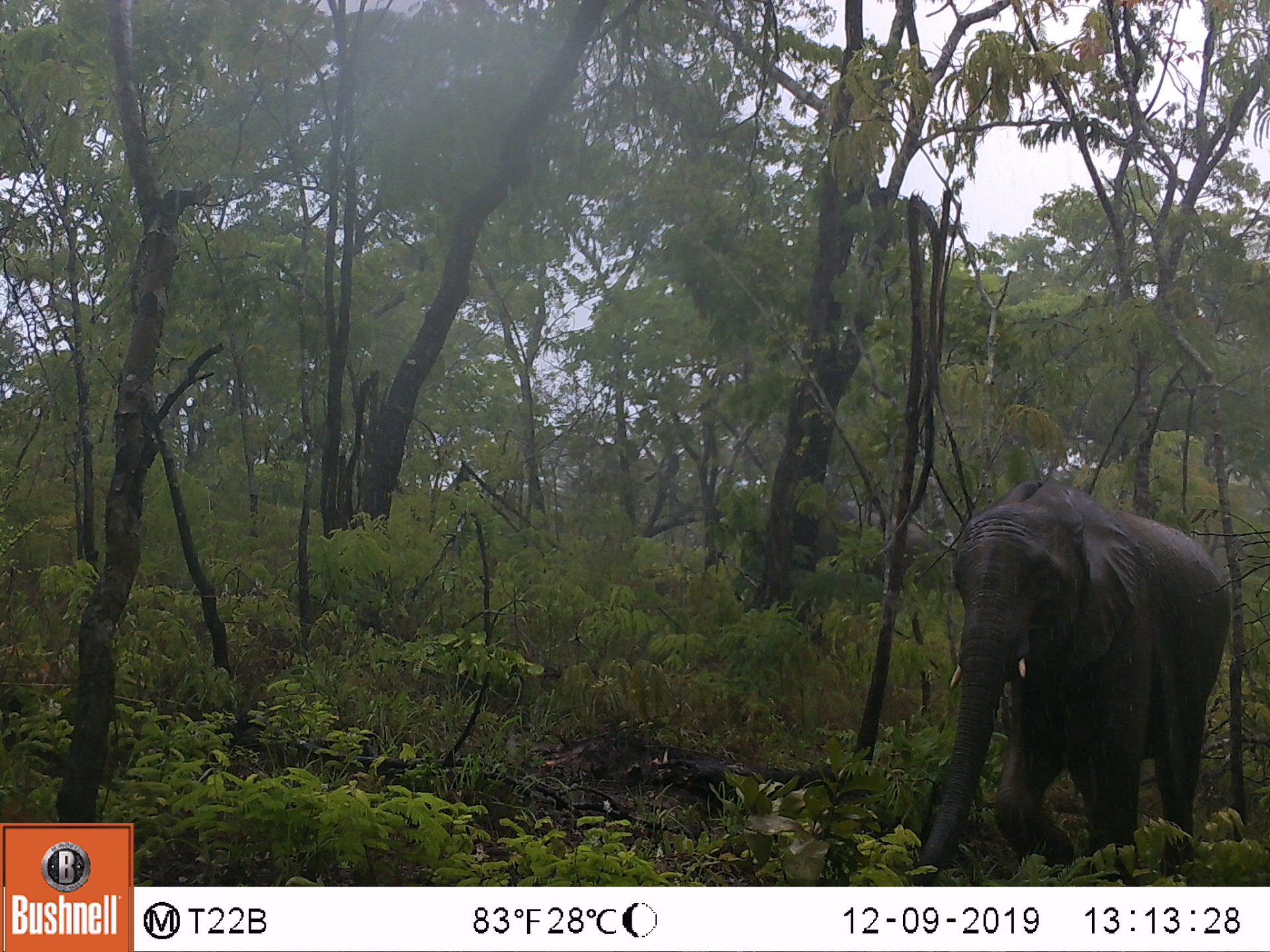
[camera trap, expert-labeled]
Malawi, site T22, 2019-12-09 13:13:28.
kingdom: Animalia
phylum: Chordata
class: Mammalia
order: Proboscidea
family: Elephantidae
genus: Loxodonta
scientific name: Loxodonta africana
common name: african savanna elephant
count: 1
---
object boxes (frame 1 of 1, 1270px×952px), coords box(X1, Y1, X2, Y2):
african savanna elephant: box(897, 480, 1241, 885)